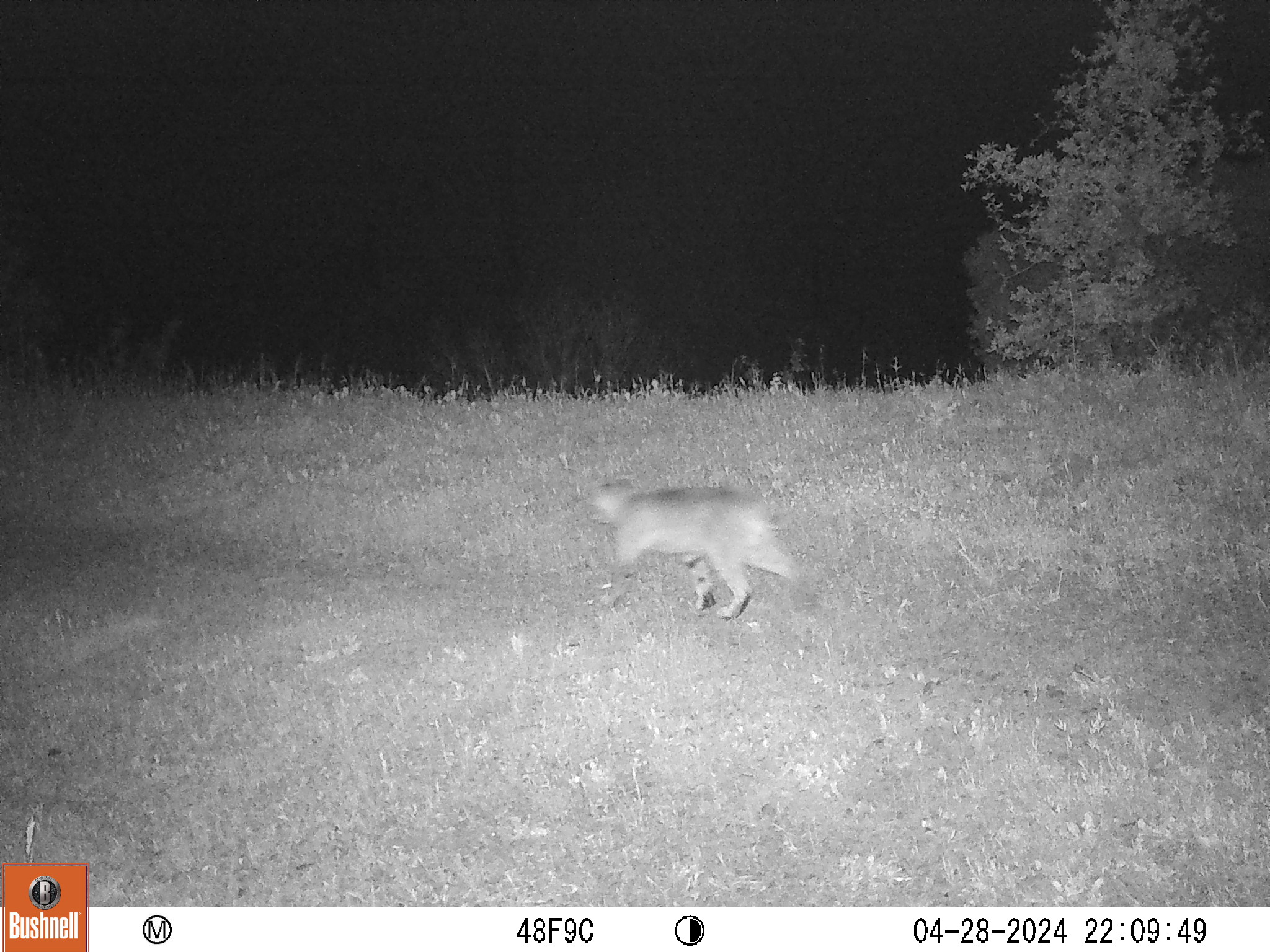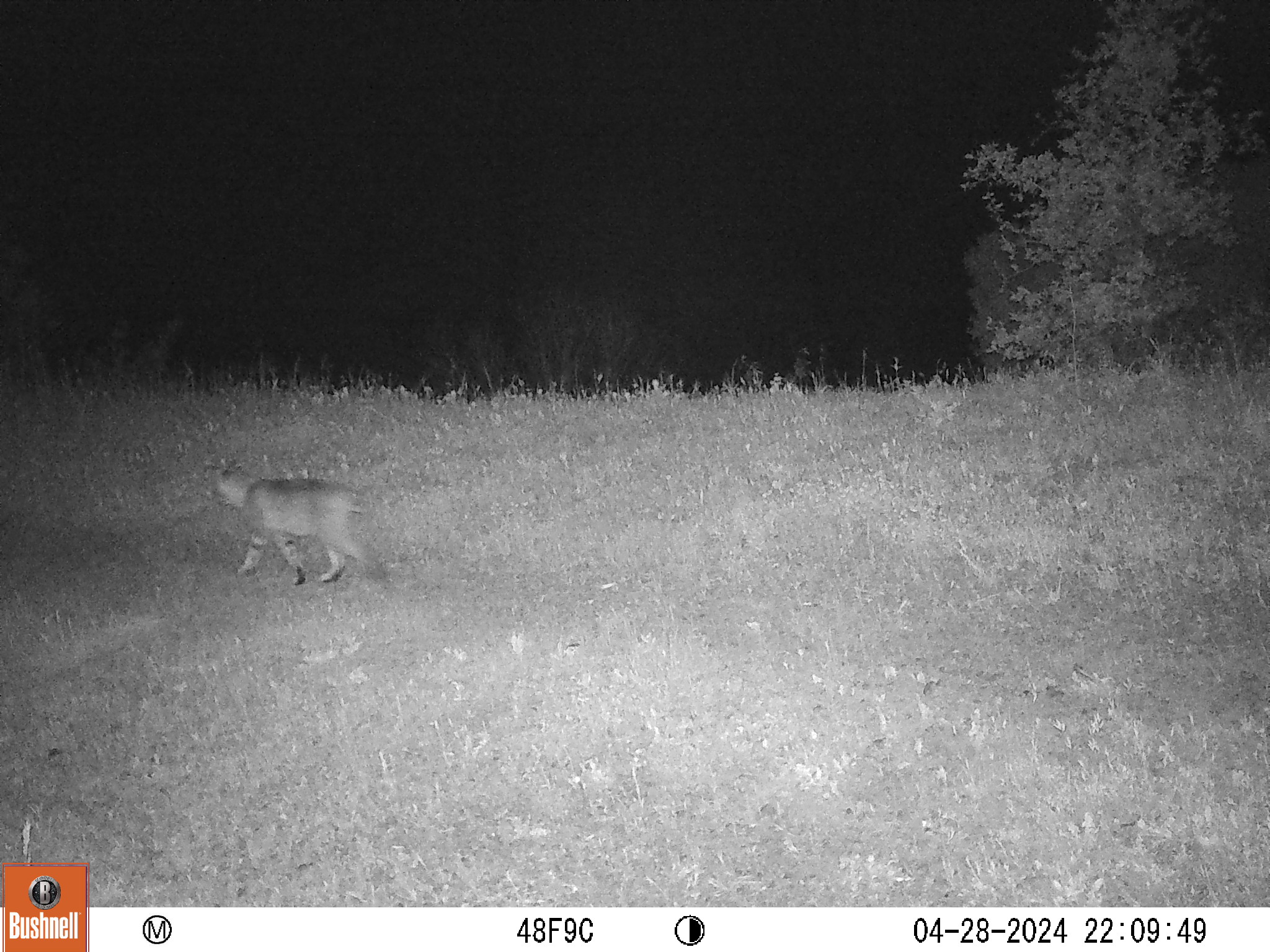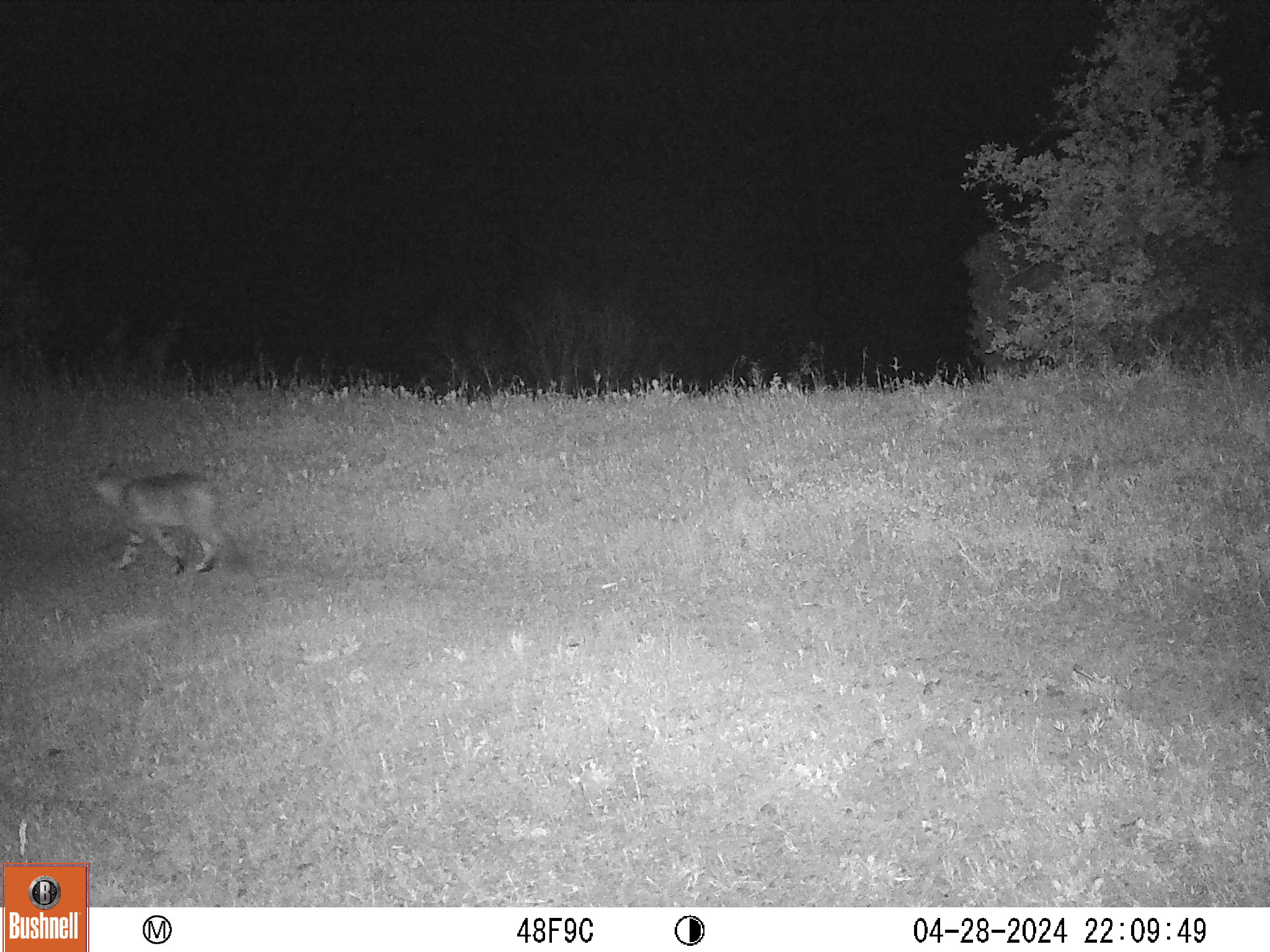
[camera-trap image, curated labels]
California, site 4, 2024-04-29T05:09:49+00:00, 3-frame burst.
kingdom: Animalia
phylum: Chordata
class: Mammalia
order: Carnivora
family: Felidae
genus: Lynx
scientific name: Lynx rufus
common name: bobcat